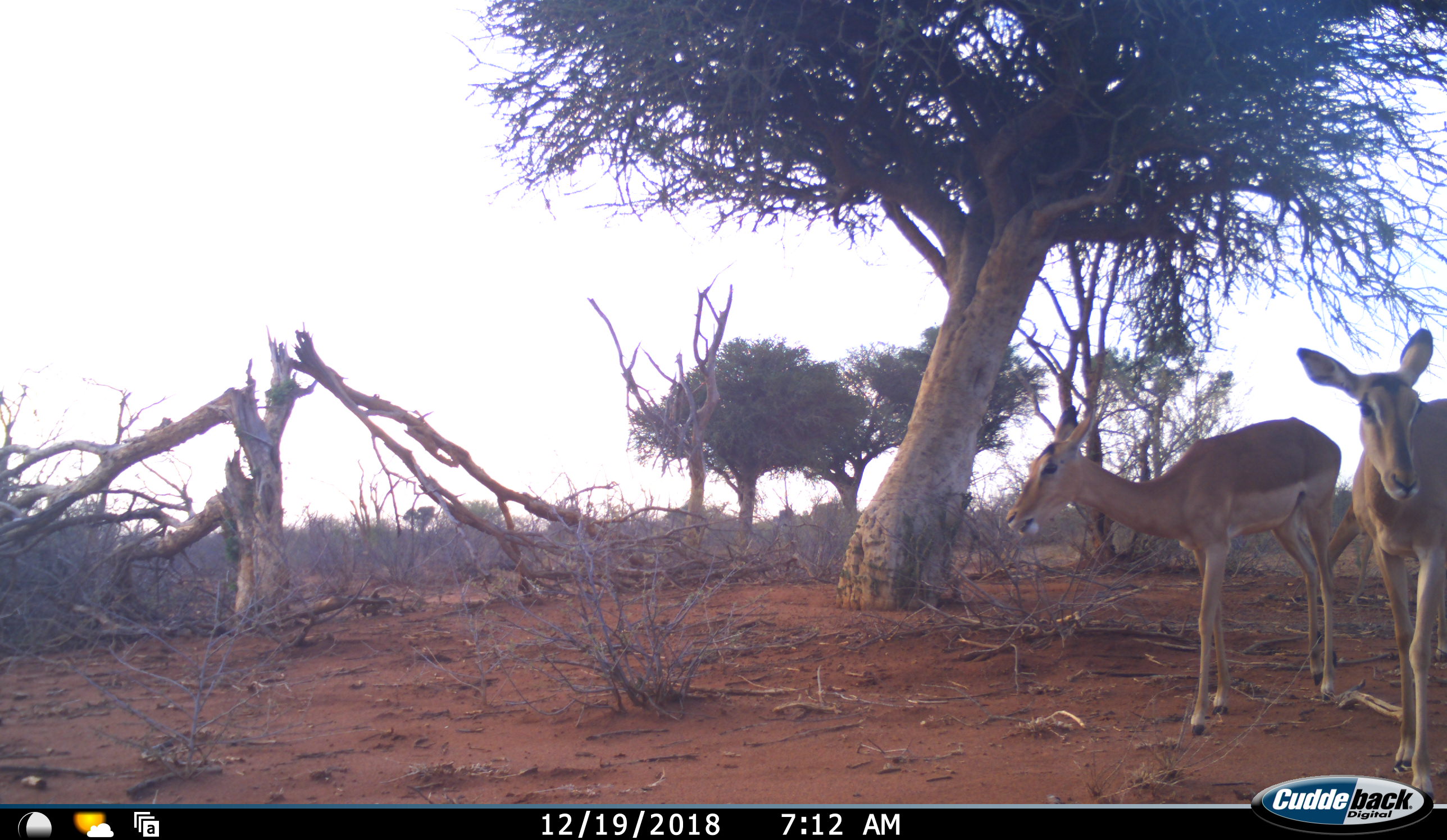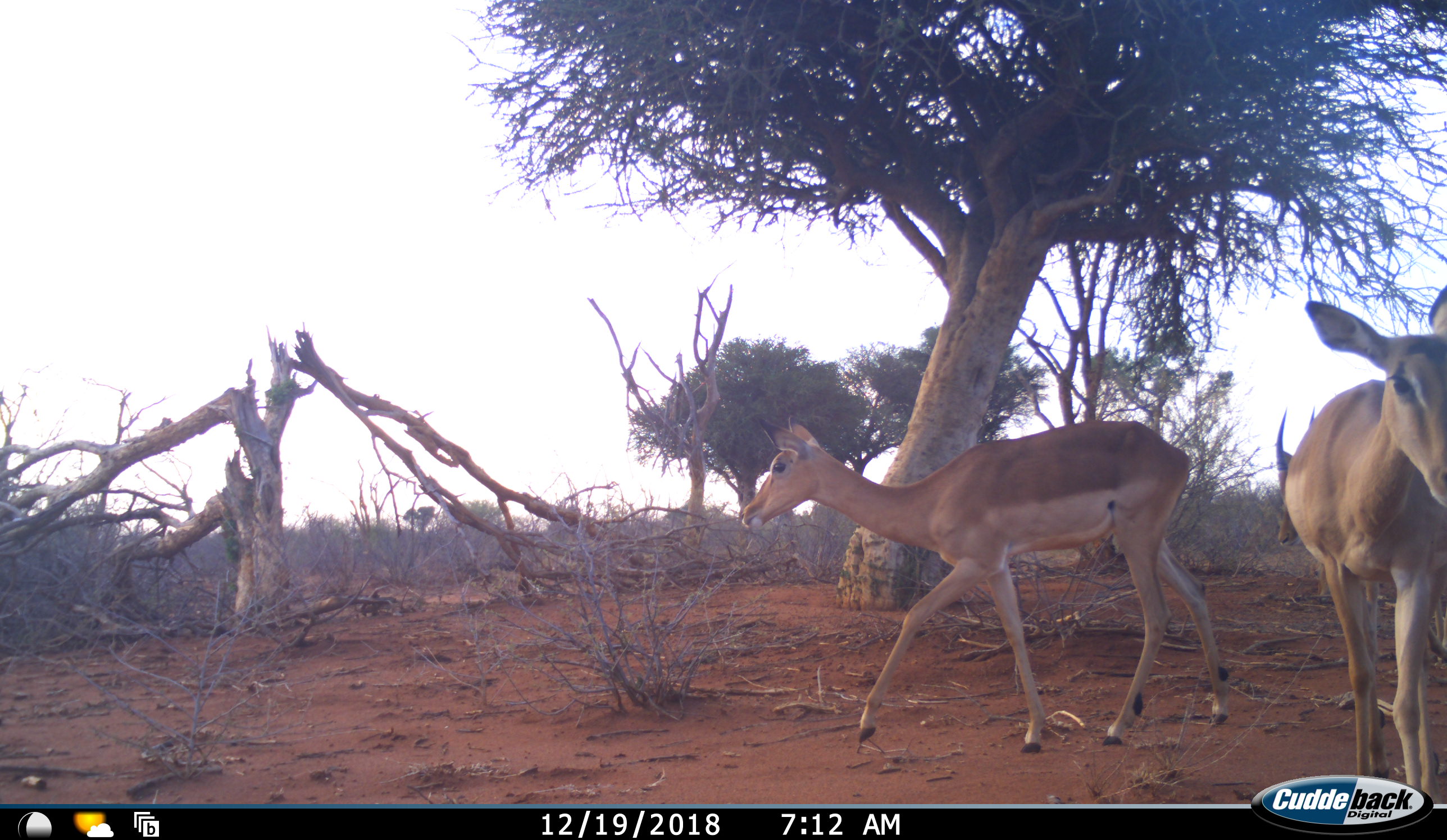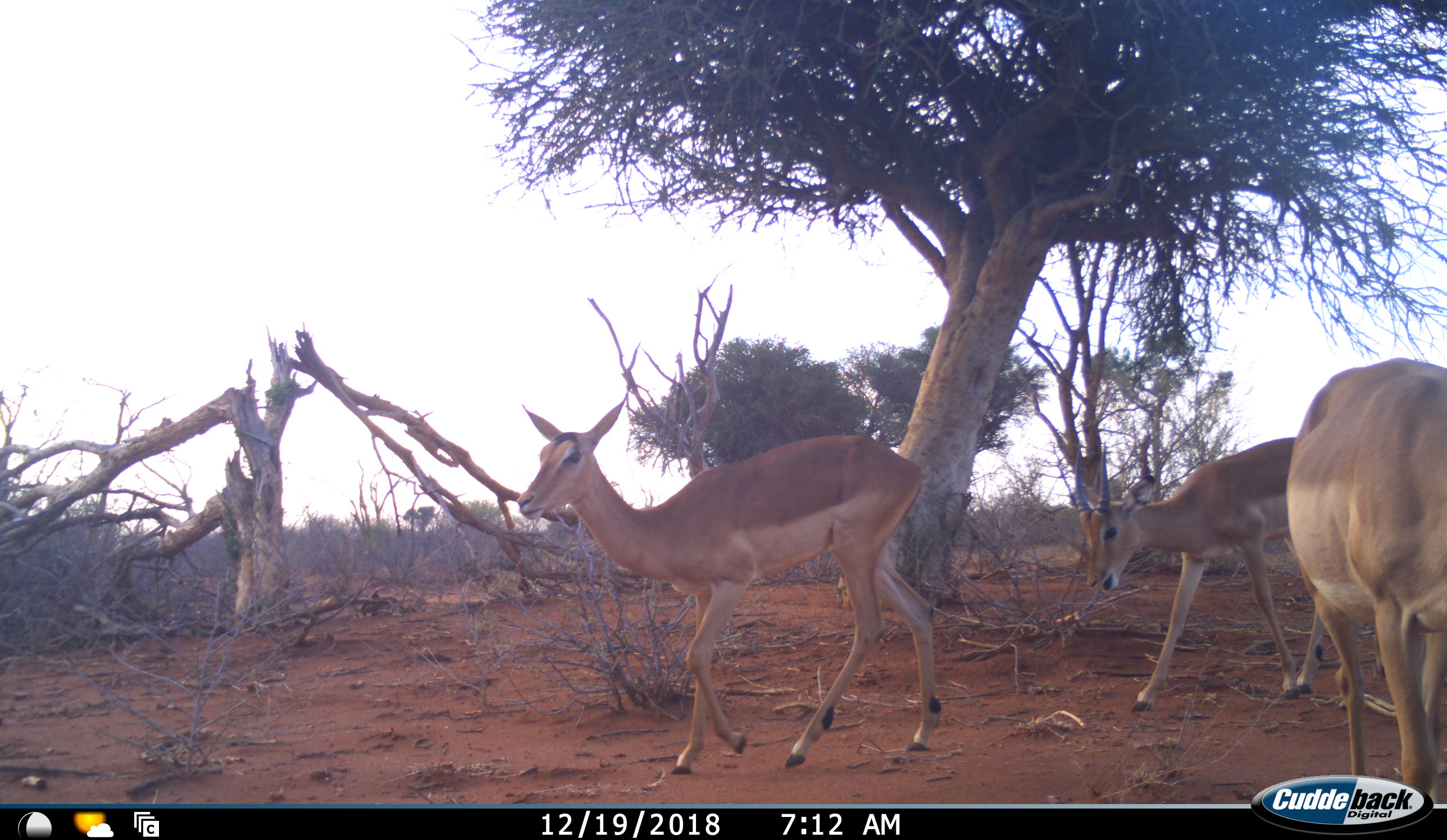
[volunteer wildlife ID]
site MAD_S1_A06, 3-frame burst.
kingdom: Animalia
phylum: Chordata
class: Mammalia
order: Artiodactyla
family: Bovidae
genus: Aepyceros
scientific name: Aepyceros melampus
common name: impala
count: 3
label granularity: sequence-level